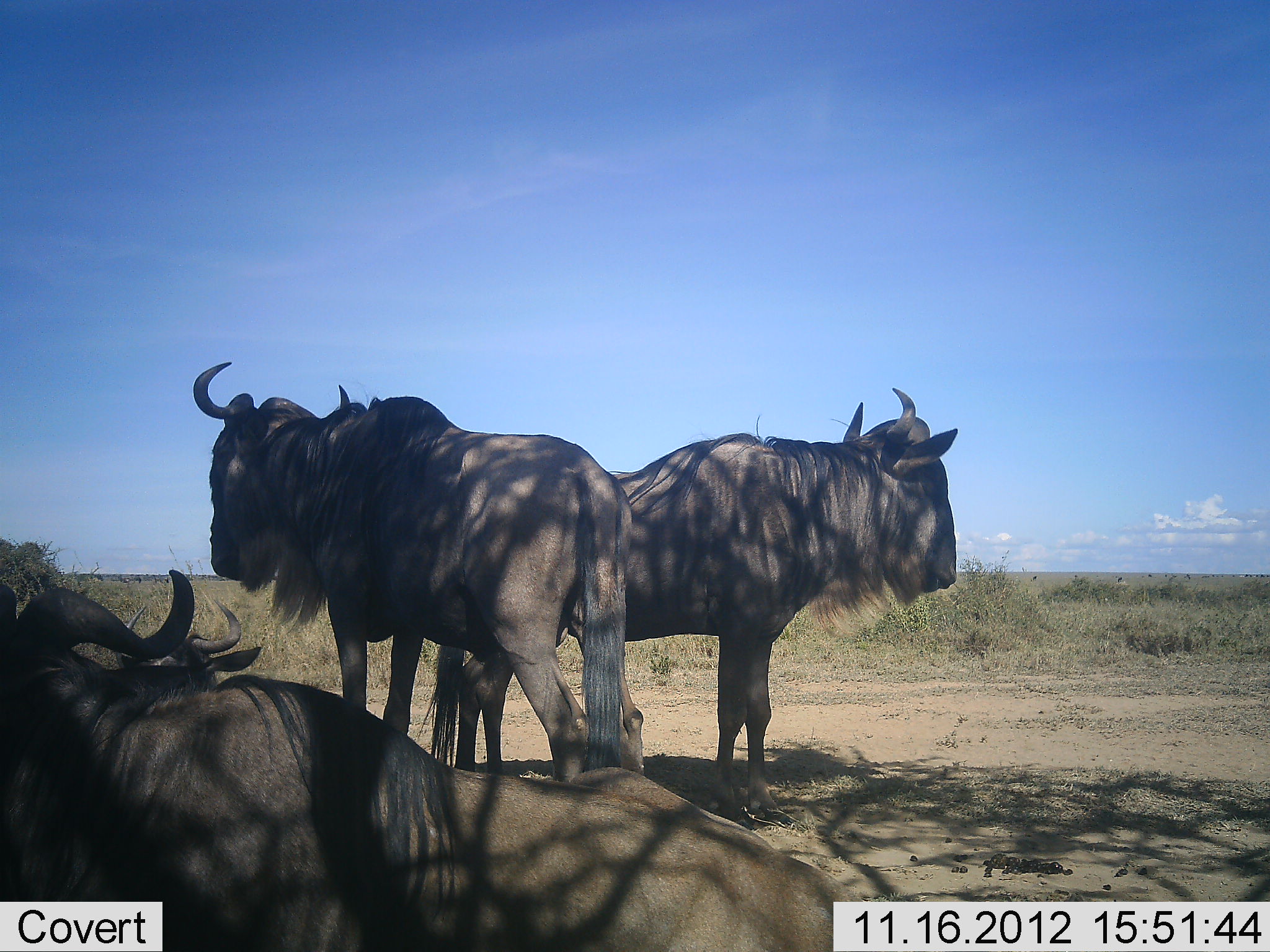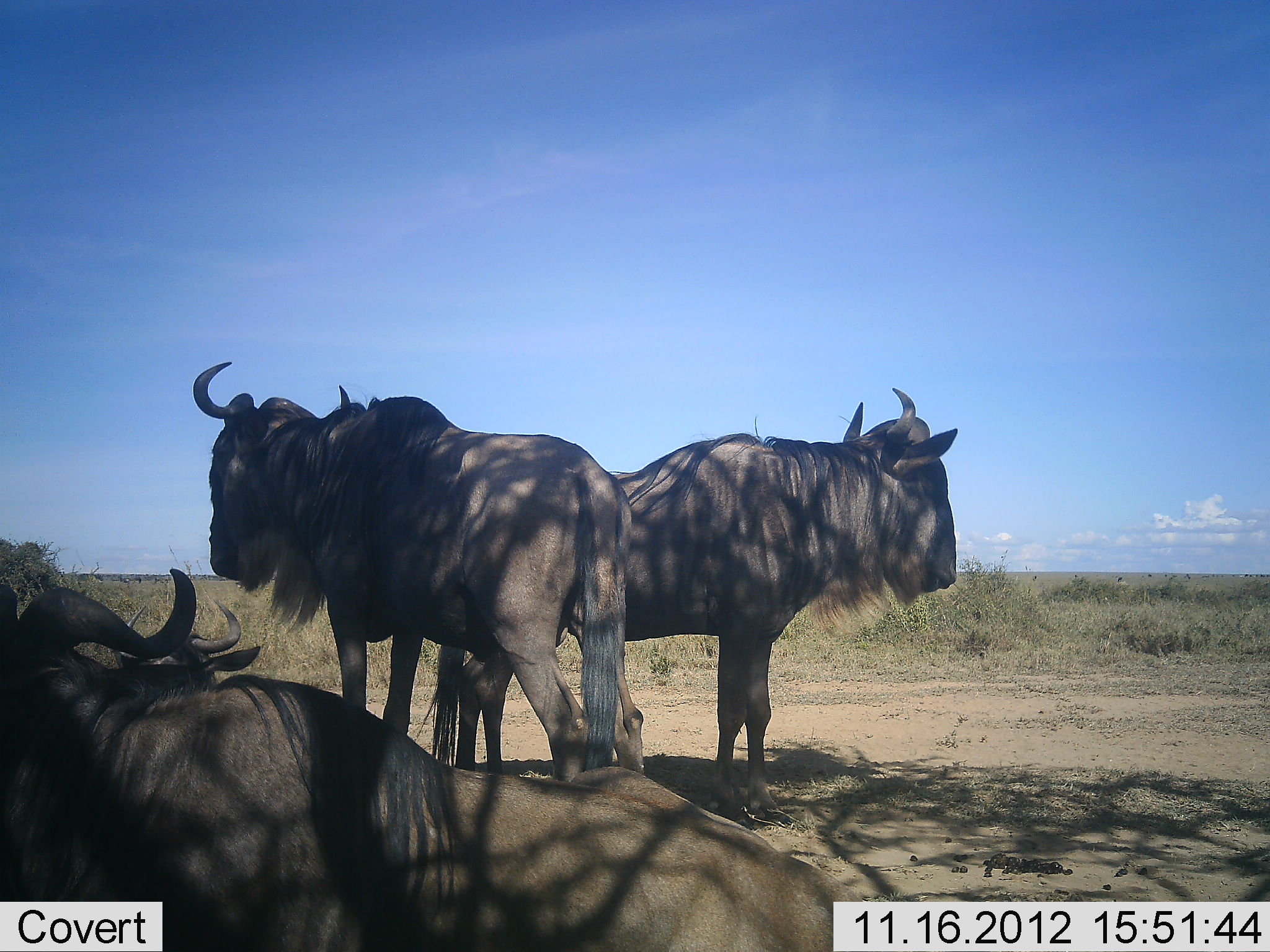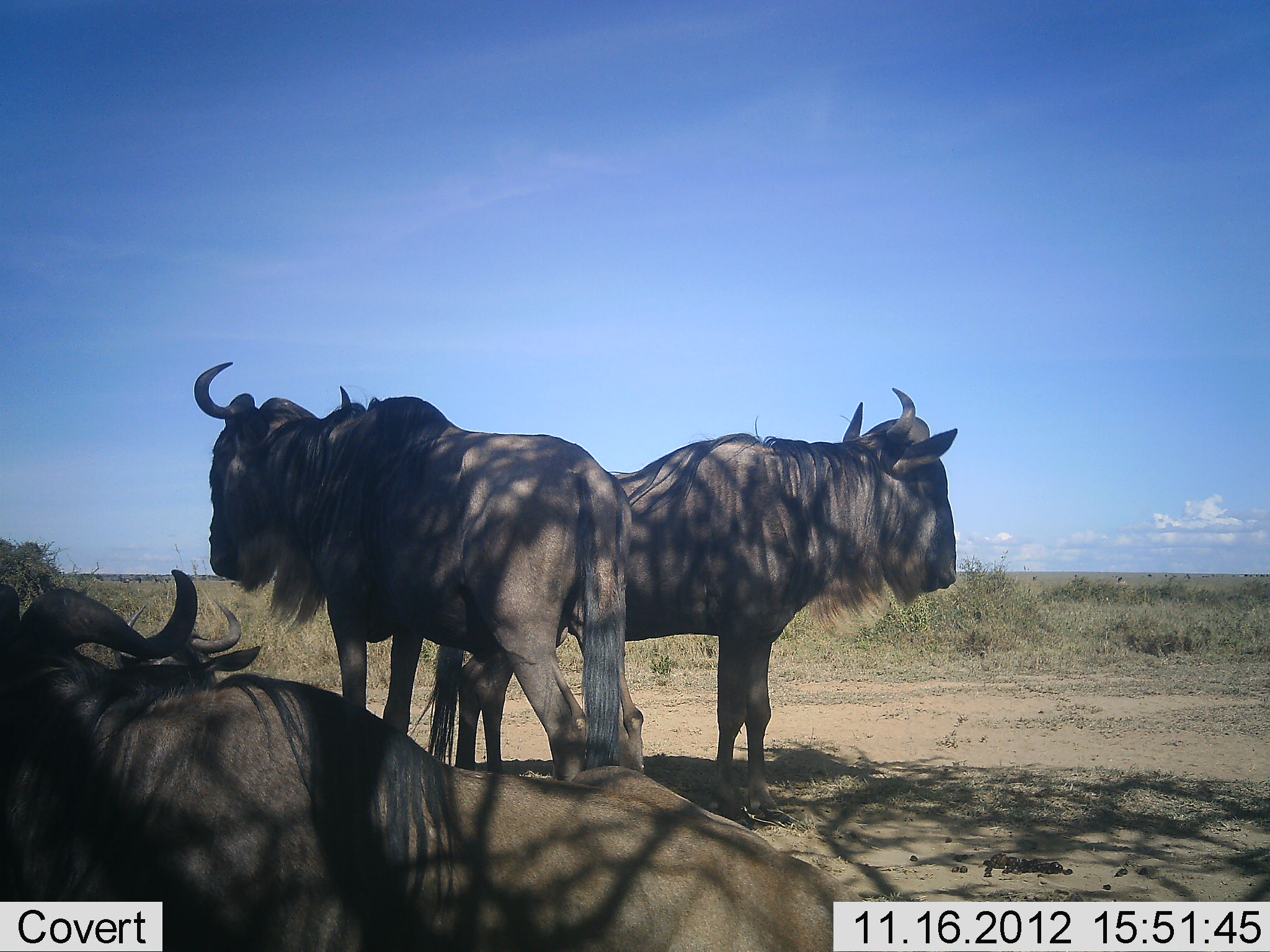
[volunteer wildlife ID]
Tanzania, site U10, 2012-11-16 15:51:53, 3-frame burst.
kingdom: Animalia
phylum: Chordata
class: Mammalia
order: Artiodactyla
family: Bovidae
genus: Connochaetes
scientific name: Connochaetes taurinus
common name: blue wildebeest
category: wildebeest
Wildebeest (blue wildebeest) (Connochaetes taurinus), count 3. Behavior (volunteer vote fractions): standing 100%, resting 100%, moving 0%, interacting 0%. Young present (vote fraction): 0%. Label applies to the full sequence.